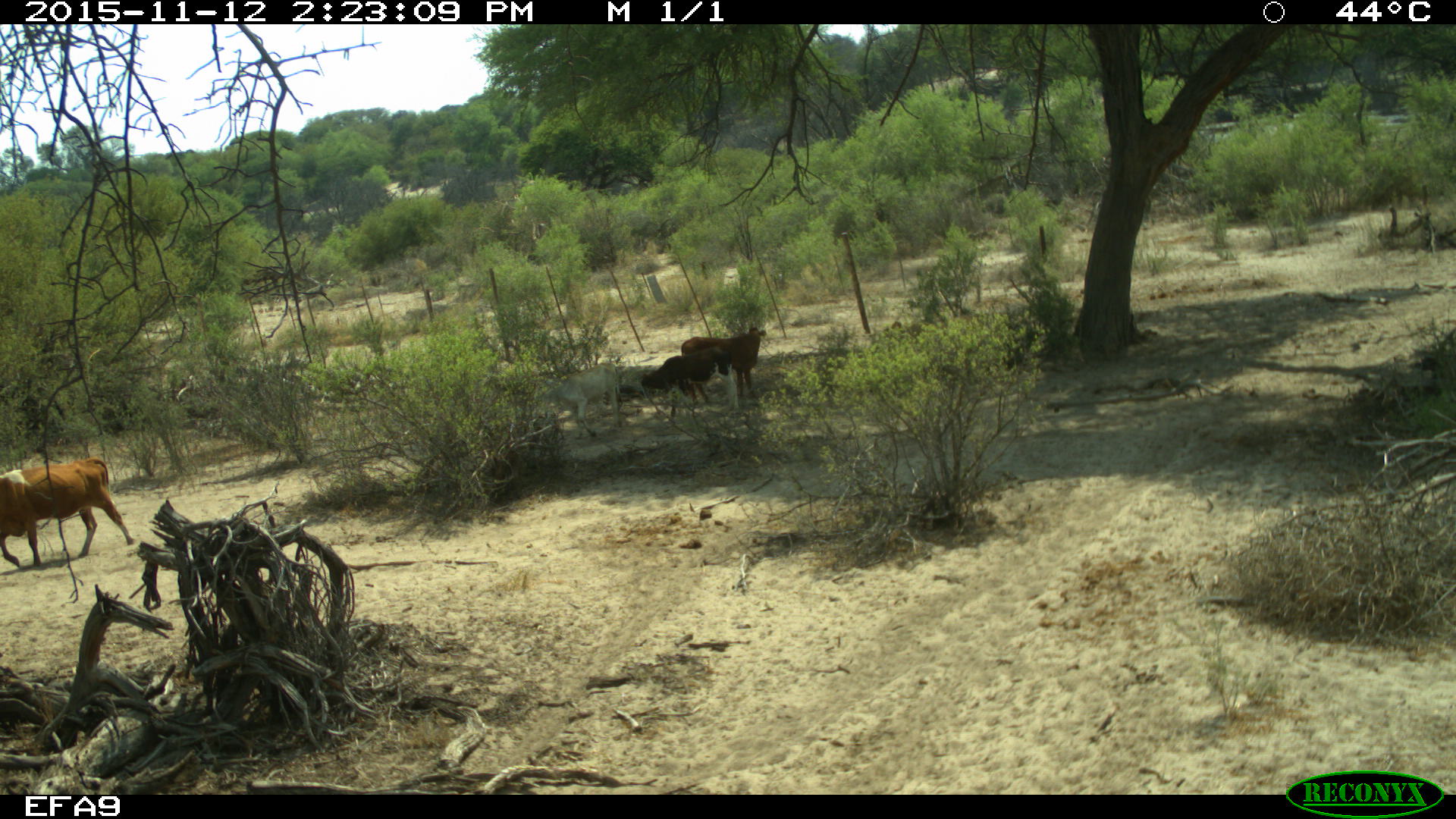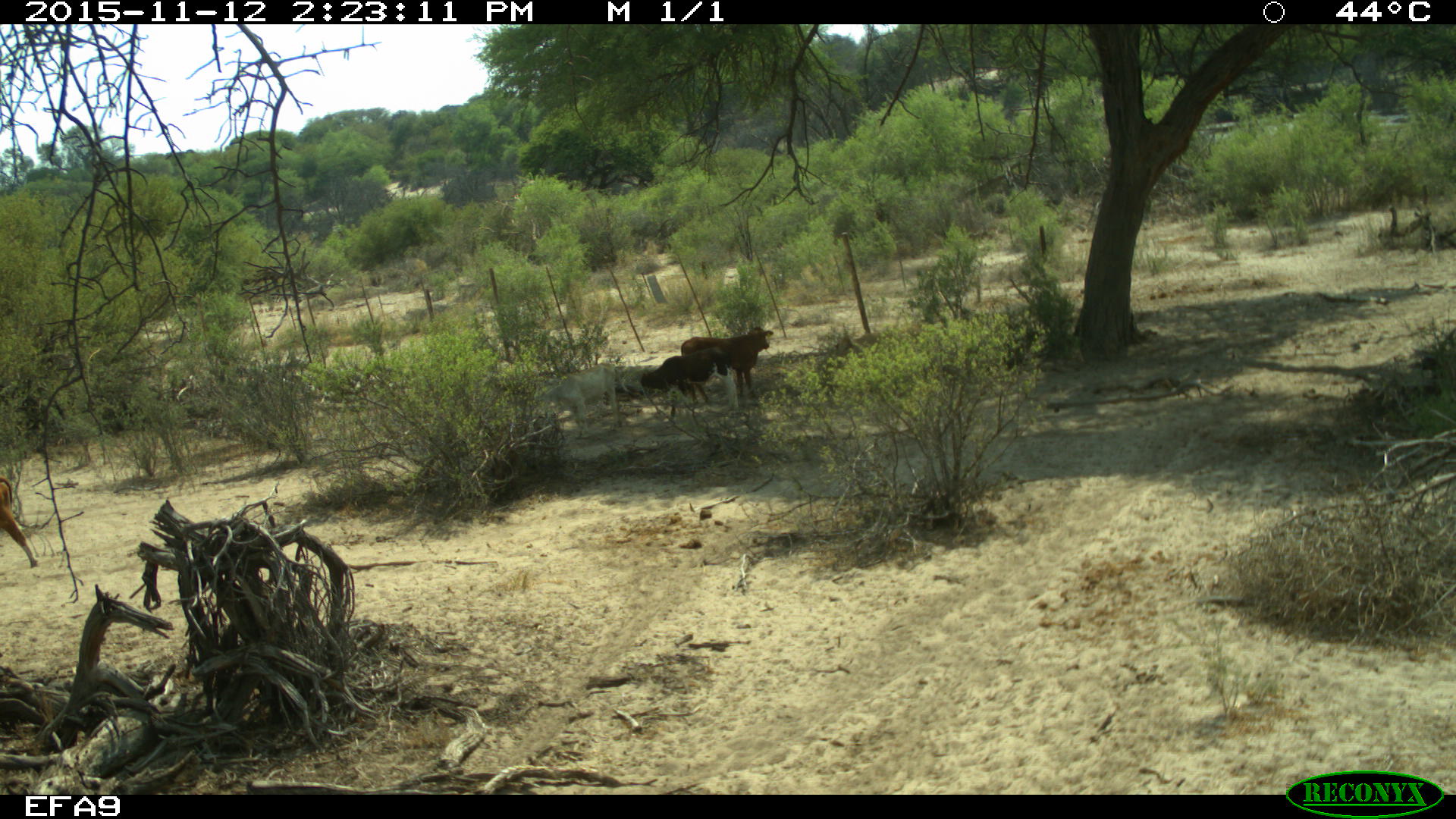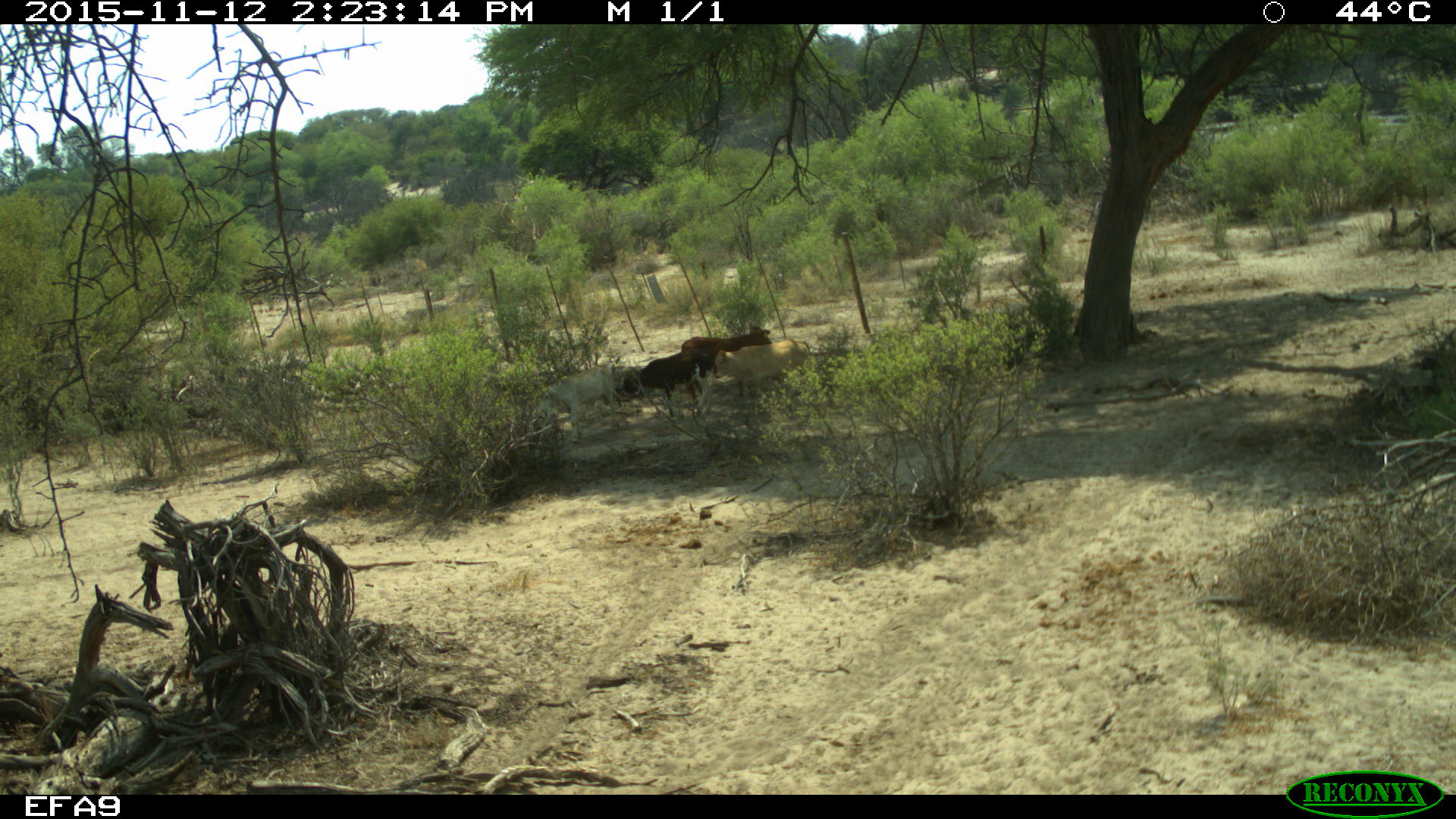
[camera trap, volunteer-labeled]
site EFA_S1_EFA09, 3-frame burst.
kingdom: Animalia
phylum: Chordata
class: Mammalia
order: Artiodactyla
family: Bovidae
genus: Bos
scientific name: Bos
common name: cattle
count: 3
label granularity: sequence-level